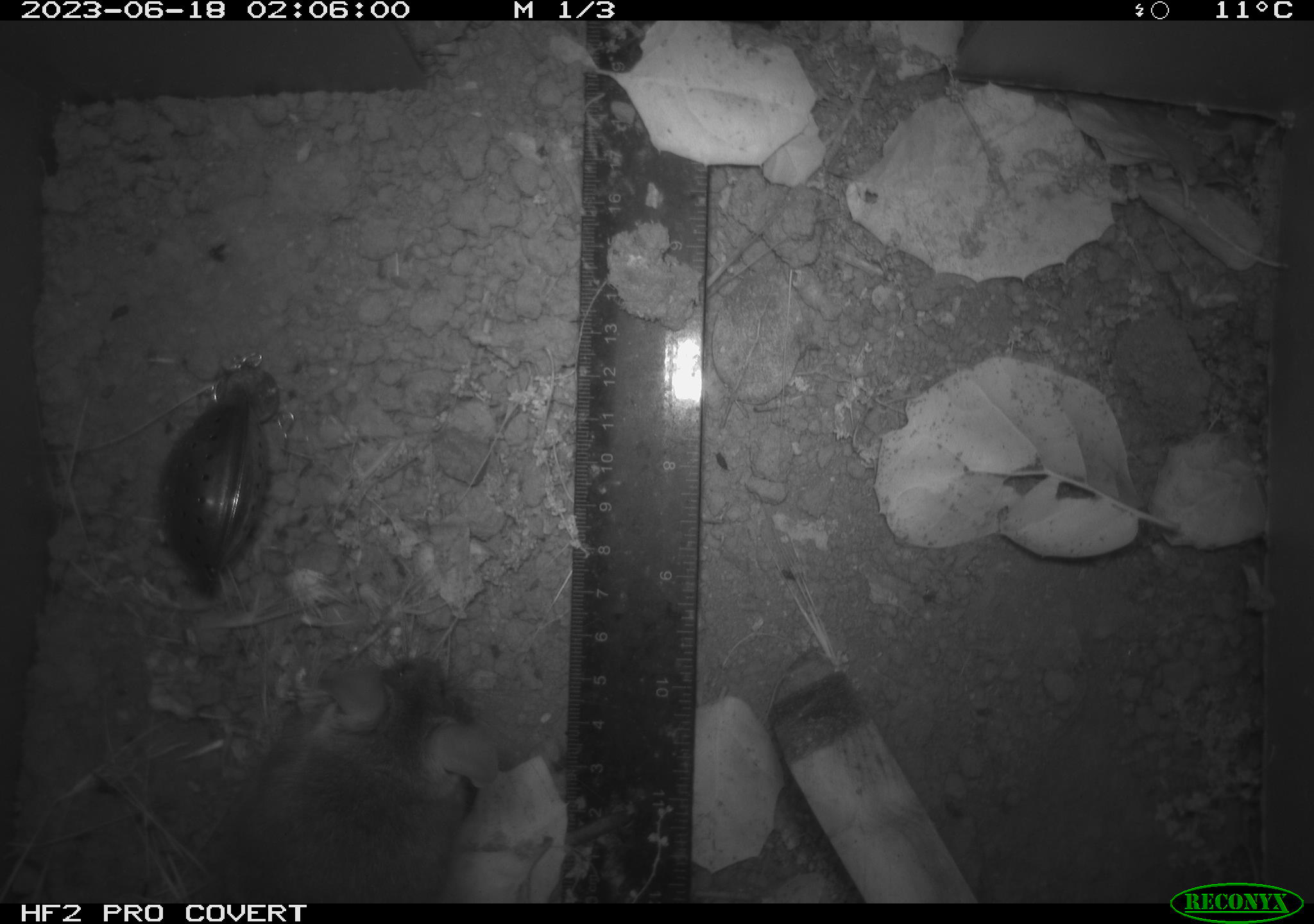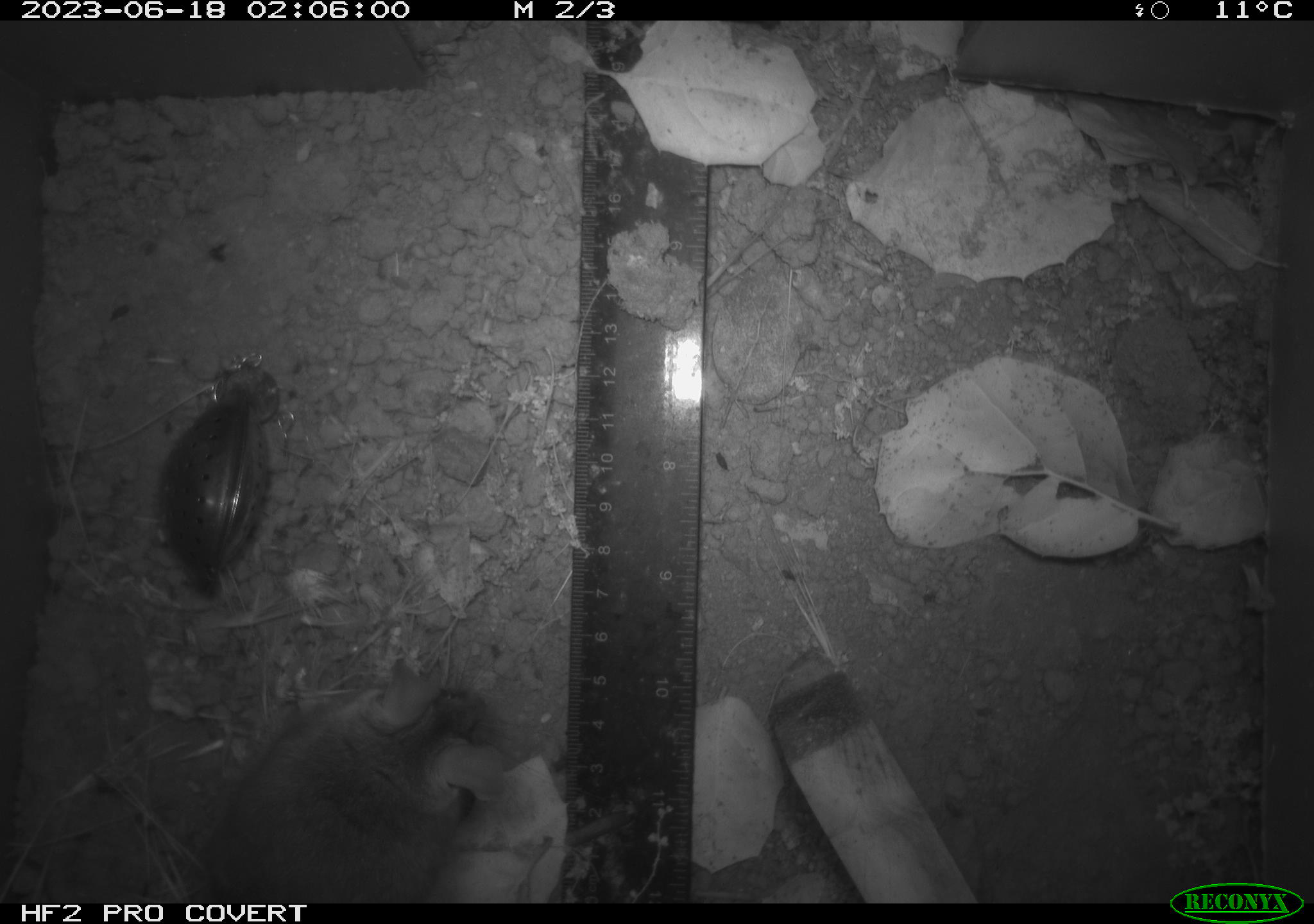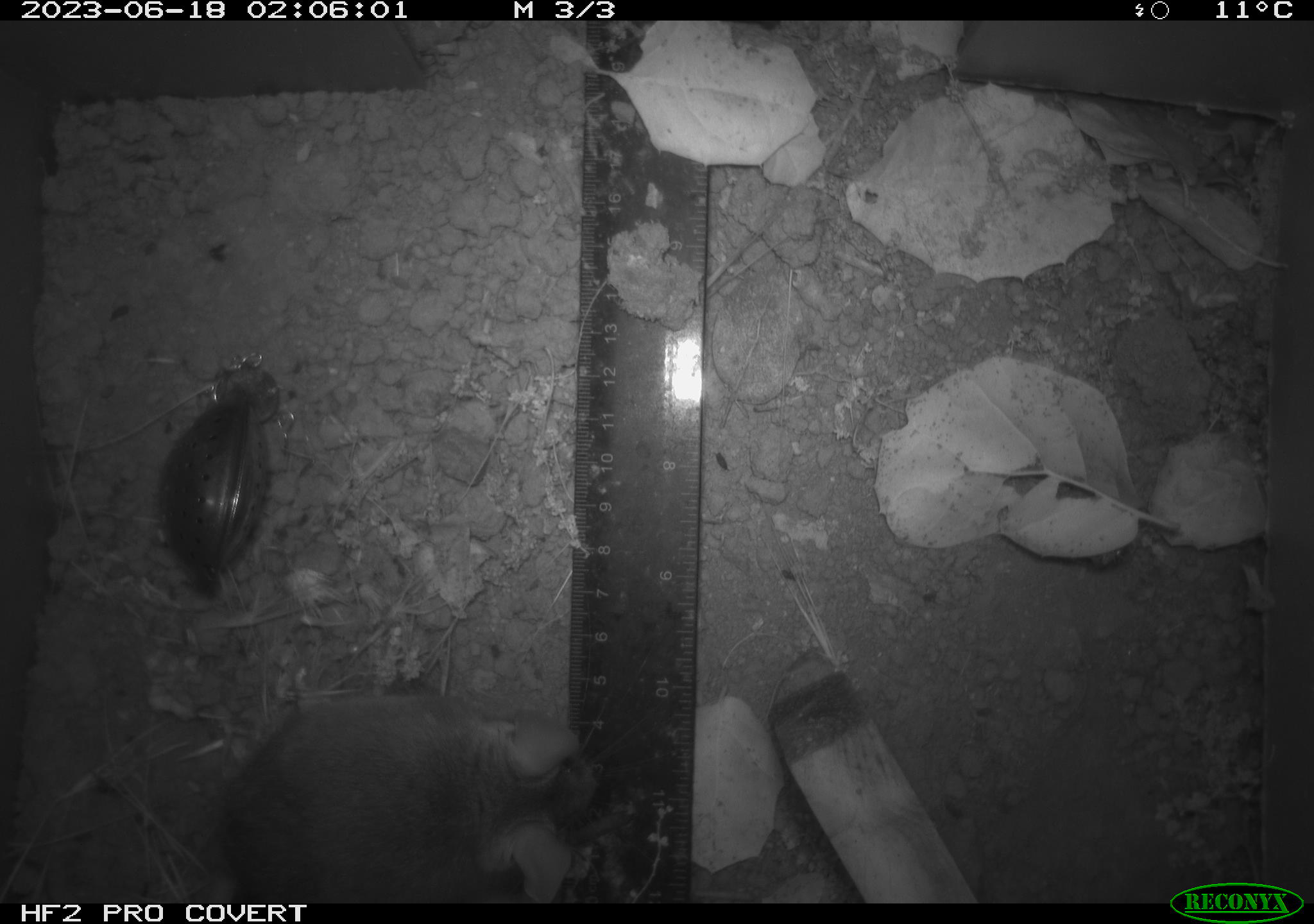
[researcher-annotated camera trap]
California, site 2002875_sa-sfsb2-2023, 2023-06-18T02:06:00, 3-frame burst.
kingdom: Animalia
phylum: Chordata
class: Mammalia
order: Rodentia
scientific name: Rodentia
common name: mouse species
Mouse species (Rodentia).